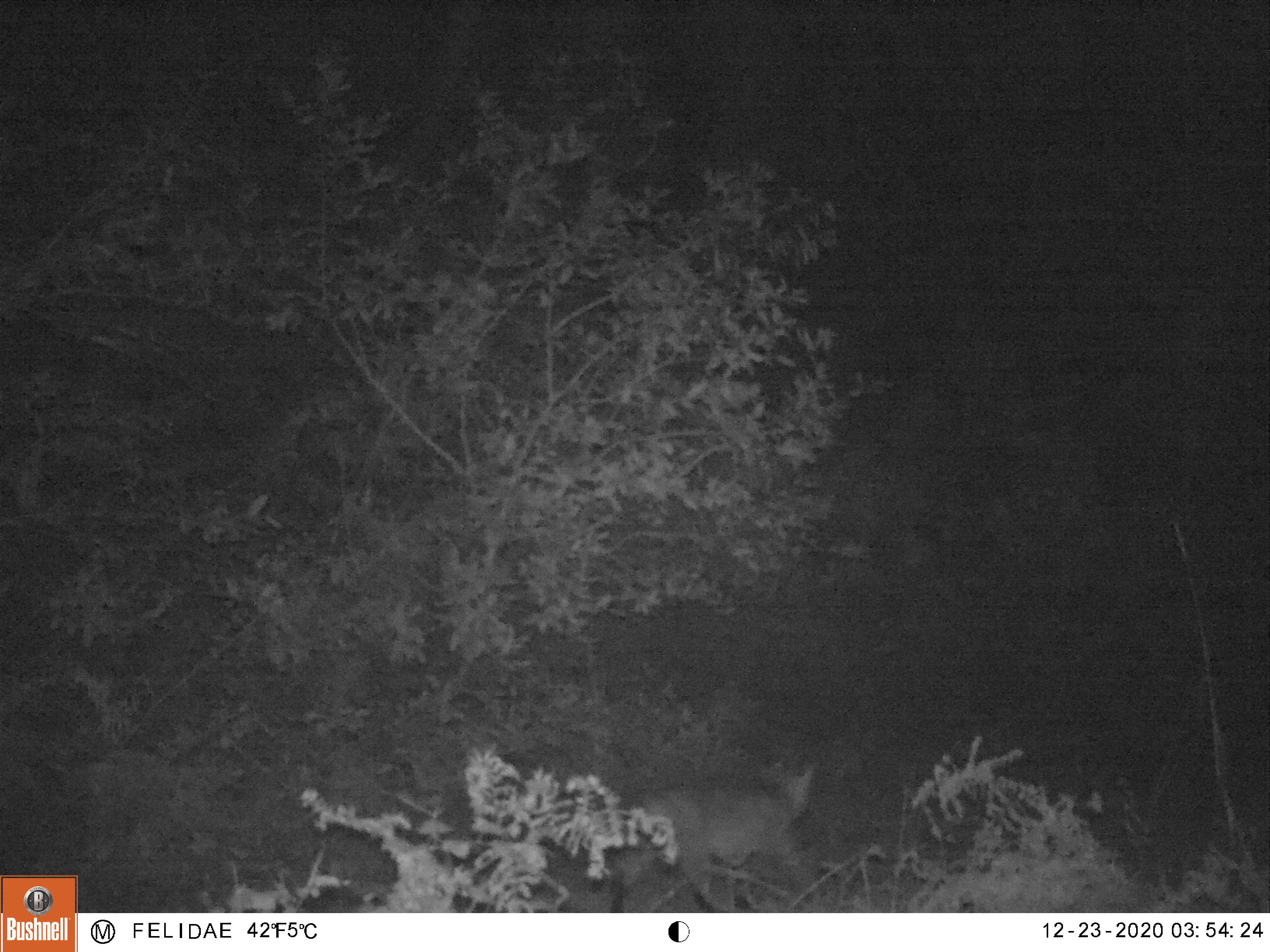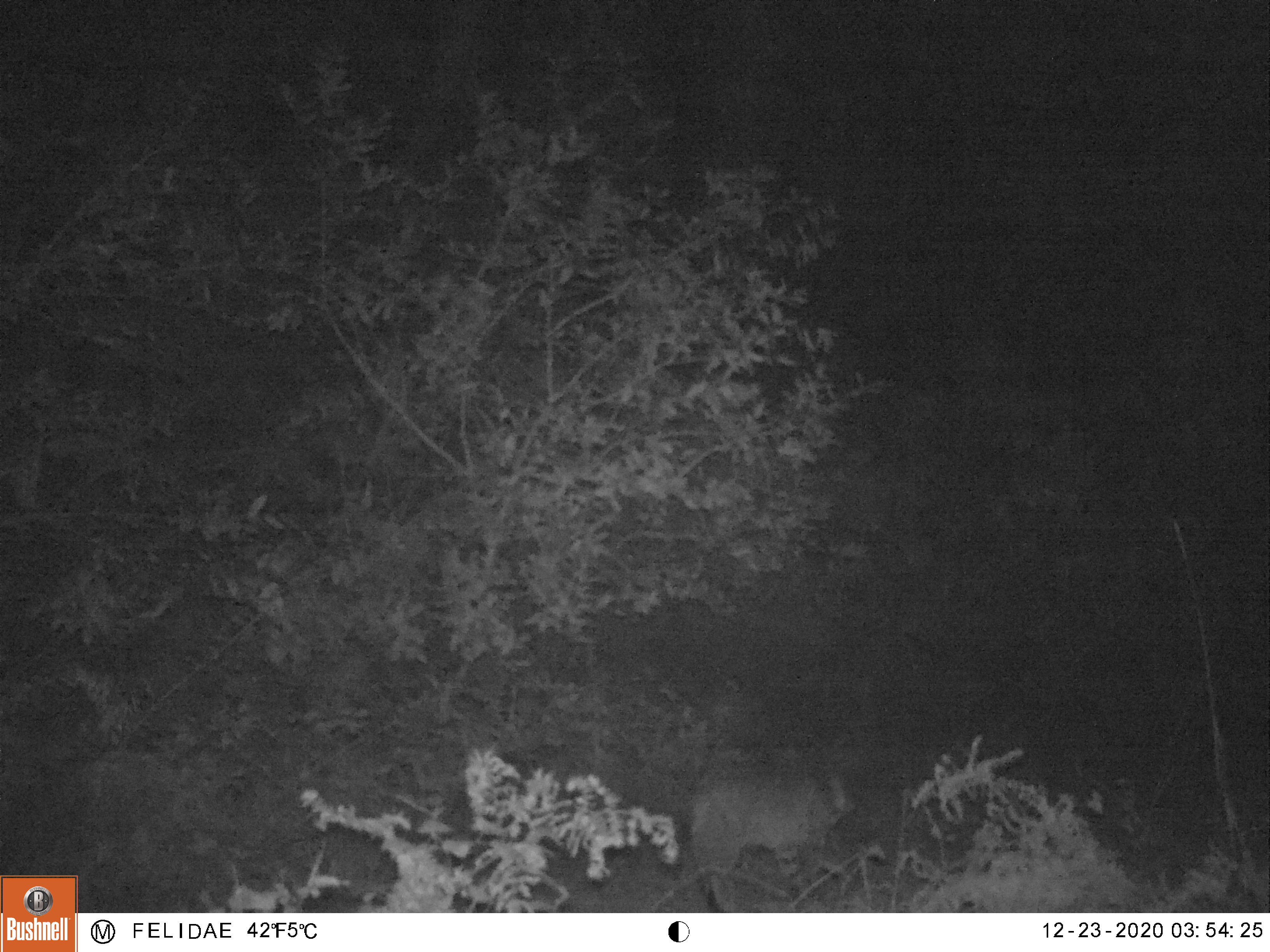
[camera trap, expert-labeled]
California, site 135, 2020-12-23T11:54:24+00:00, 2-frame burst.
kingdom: Animalia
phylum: Chordata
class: Mammalia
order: Carnivora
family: Felidae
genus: Lynx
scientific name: Lynx rufus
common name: bobcat